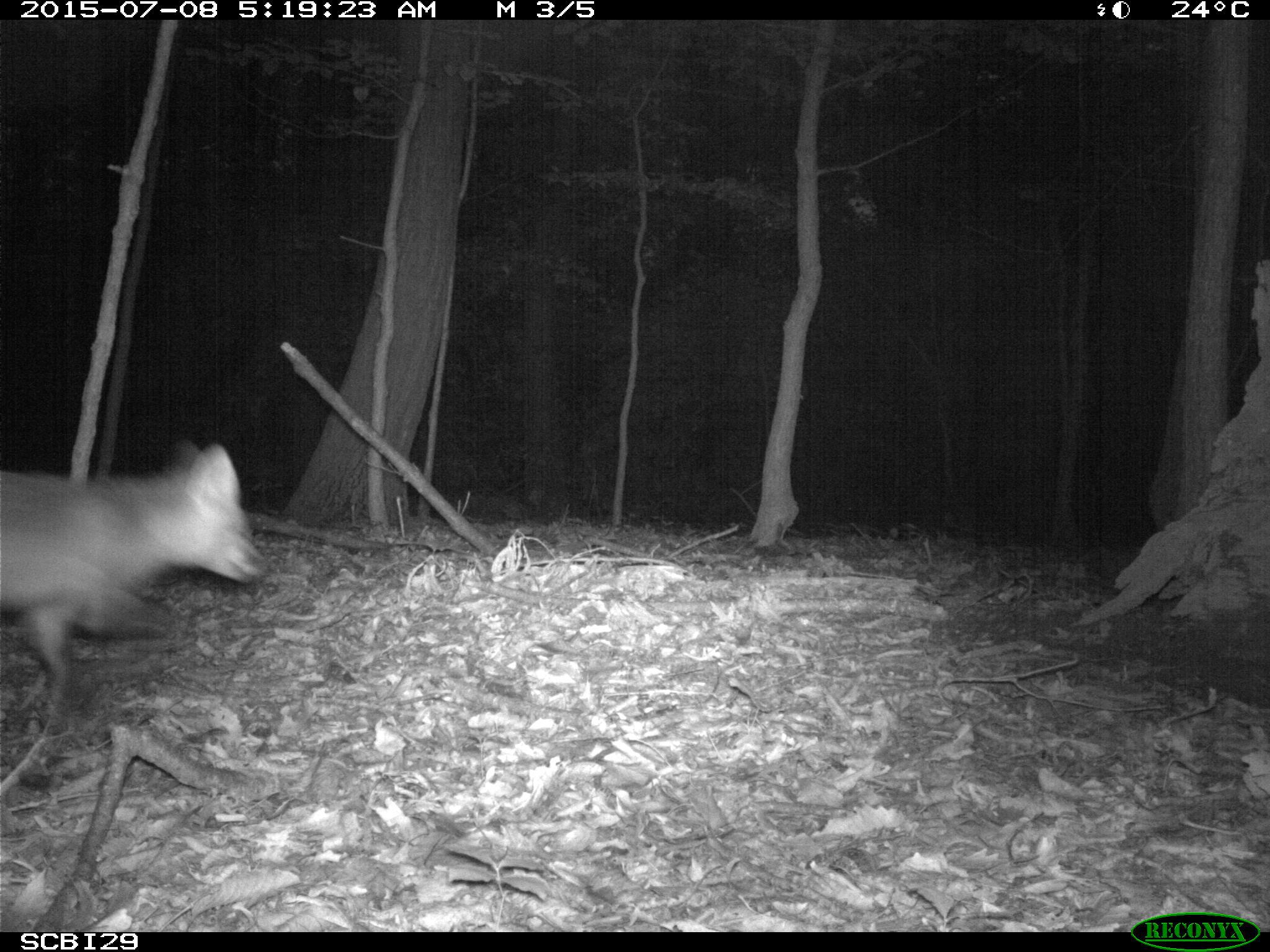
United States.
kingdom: Animalia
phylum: Chordata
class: Mammalia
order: Carnivora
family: Canidae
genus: Vulpes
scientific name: Vulpes vulpes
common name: red fox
Red Fox (Vulpes vulpes).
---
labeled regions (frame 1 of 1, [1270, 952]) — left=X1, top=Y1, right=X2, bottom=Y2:
Red Fox: left=0, top=426, right=271, bottom=742